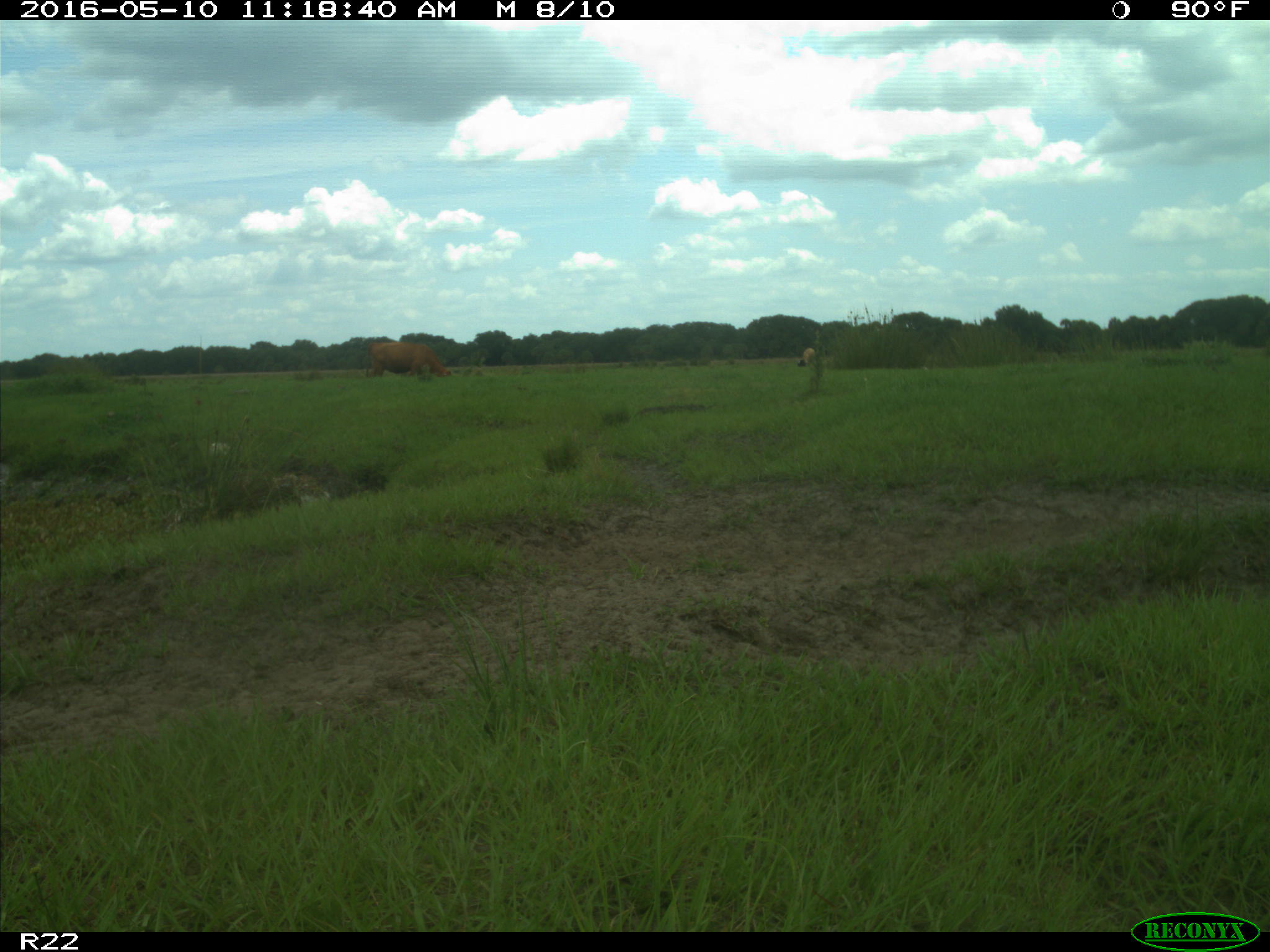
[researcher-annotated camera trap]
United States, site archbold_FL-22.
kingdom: Animalia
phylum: Chordata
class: Mammalia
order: Artiodactyla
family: Bovidae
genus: Bos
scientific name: Bos taurus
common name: domestic cow